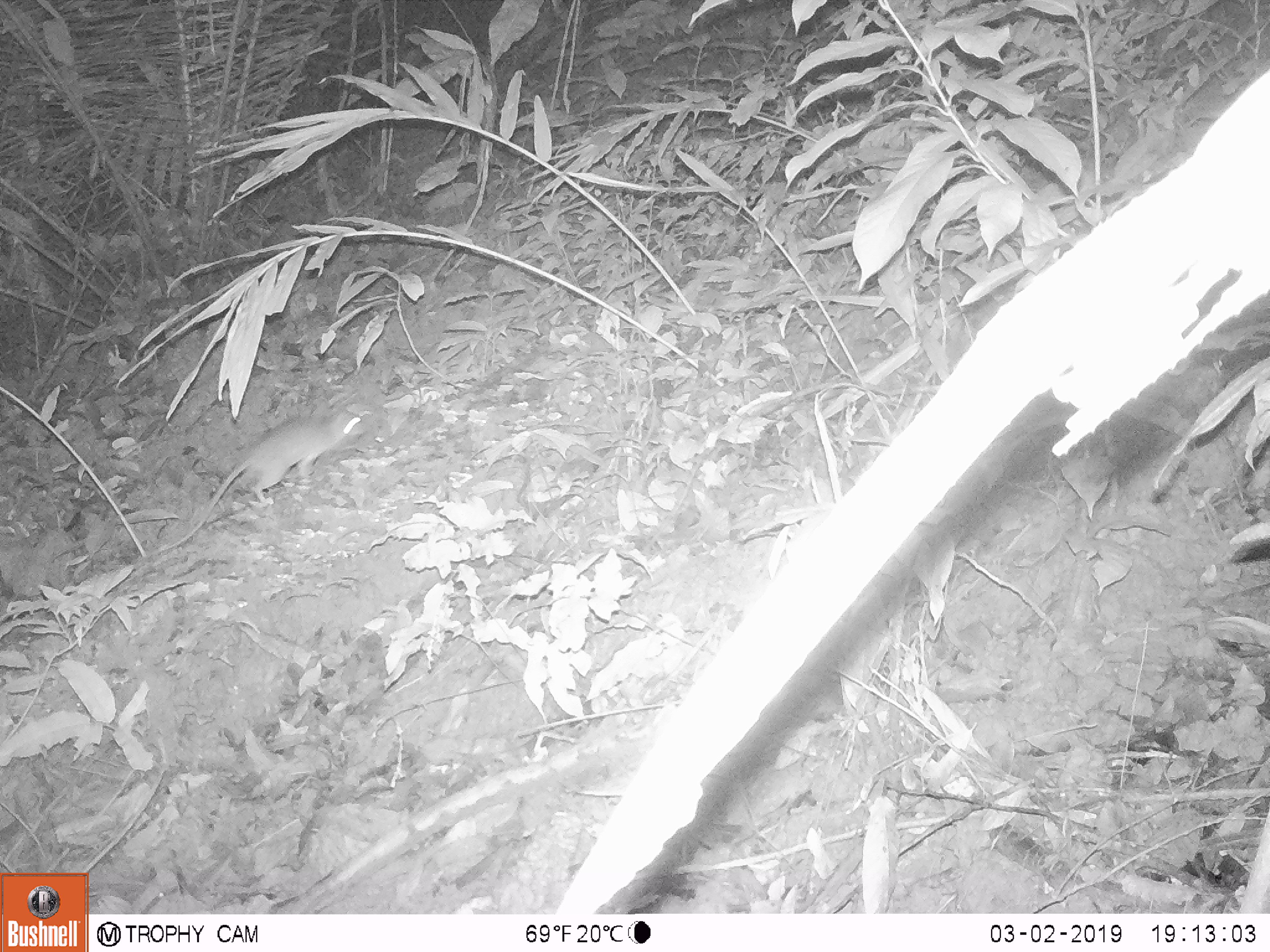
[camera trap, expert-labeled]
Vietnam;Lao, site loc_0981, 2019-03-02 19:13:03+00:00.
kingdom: Animalia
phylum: Chordata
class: Mammalia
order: Rodentia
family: Muridae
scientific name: Muridae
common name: old-world mice and rats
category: unidentified murid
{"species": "unidentified murid (old-world mice and rats) (Muridae)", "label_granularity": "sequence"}